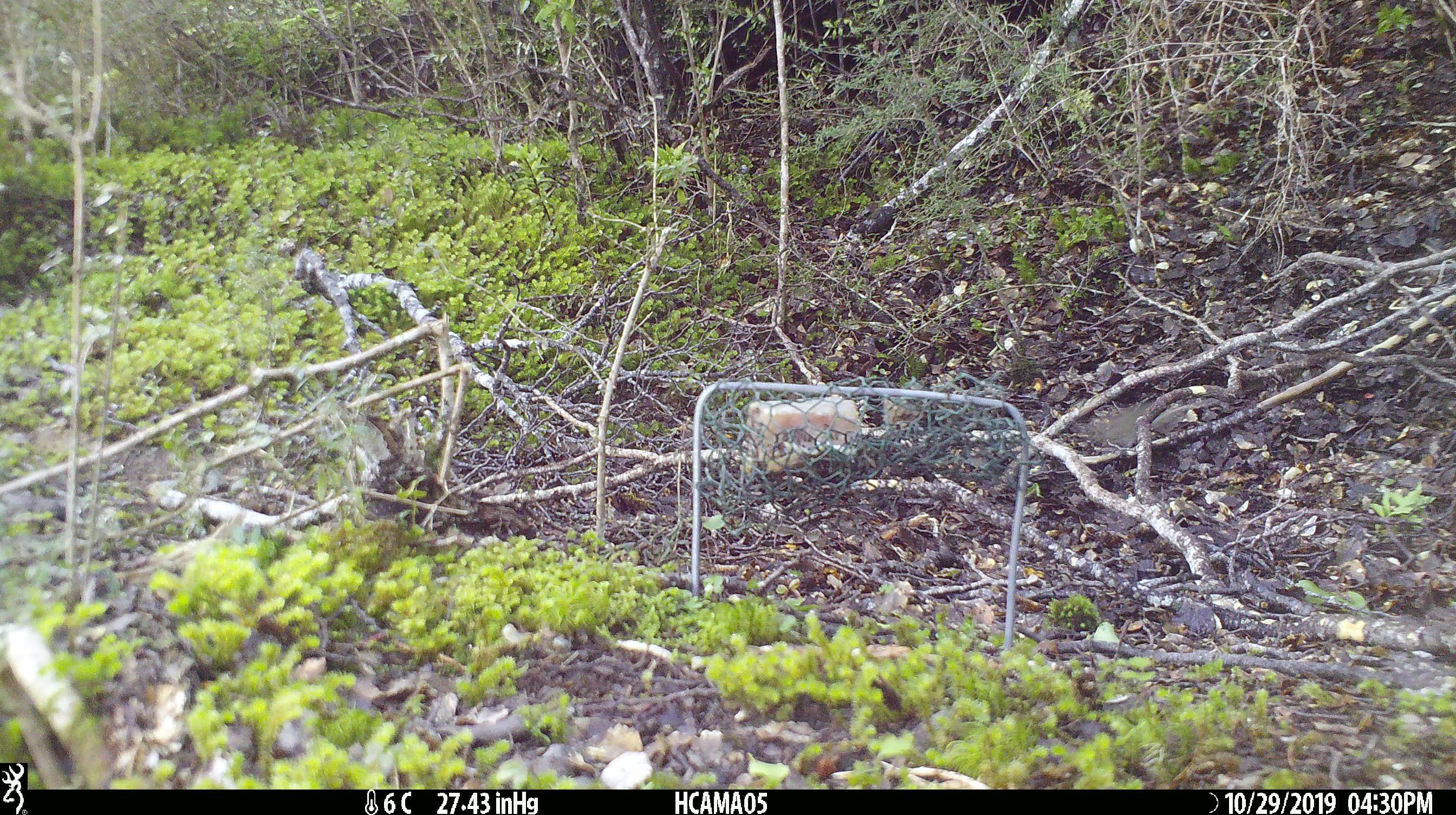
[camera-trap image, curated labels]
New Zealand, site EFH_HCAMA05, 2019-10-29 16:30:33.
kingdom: Animalia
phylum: Chordata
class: Mammalia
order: Rodentia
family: Muridae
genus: Mus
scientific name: Mus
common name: mouse